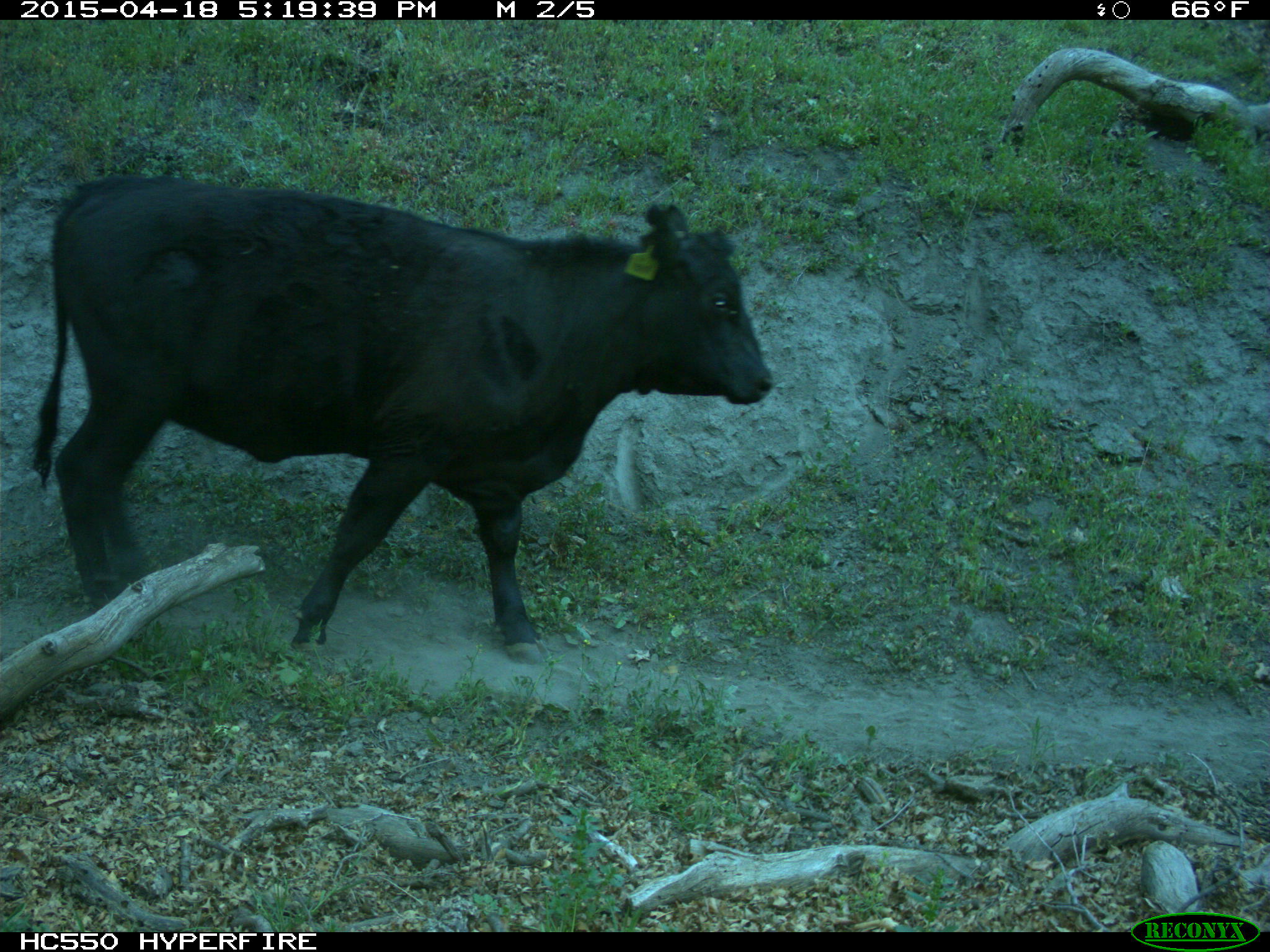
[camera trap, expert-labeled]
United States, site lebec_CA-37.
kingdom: Animalia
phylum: Chordata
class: Mammalia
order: Artiodactyla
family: Bovidae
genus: Bos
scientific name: Bos taurus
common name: domestic cow